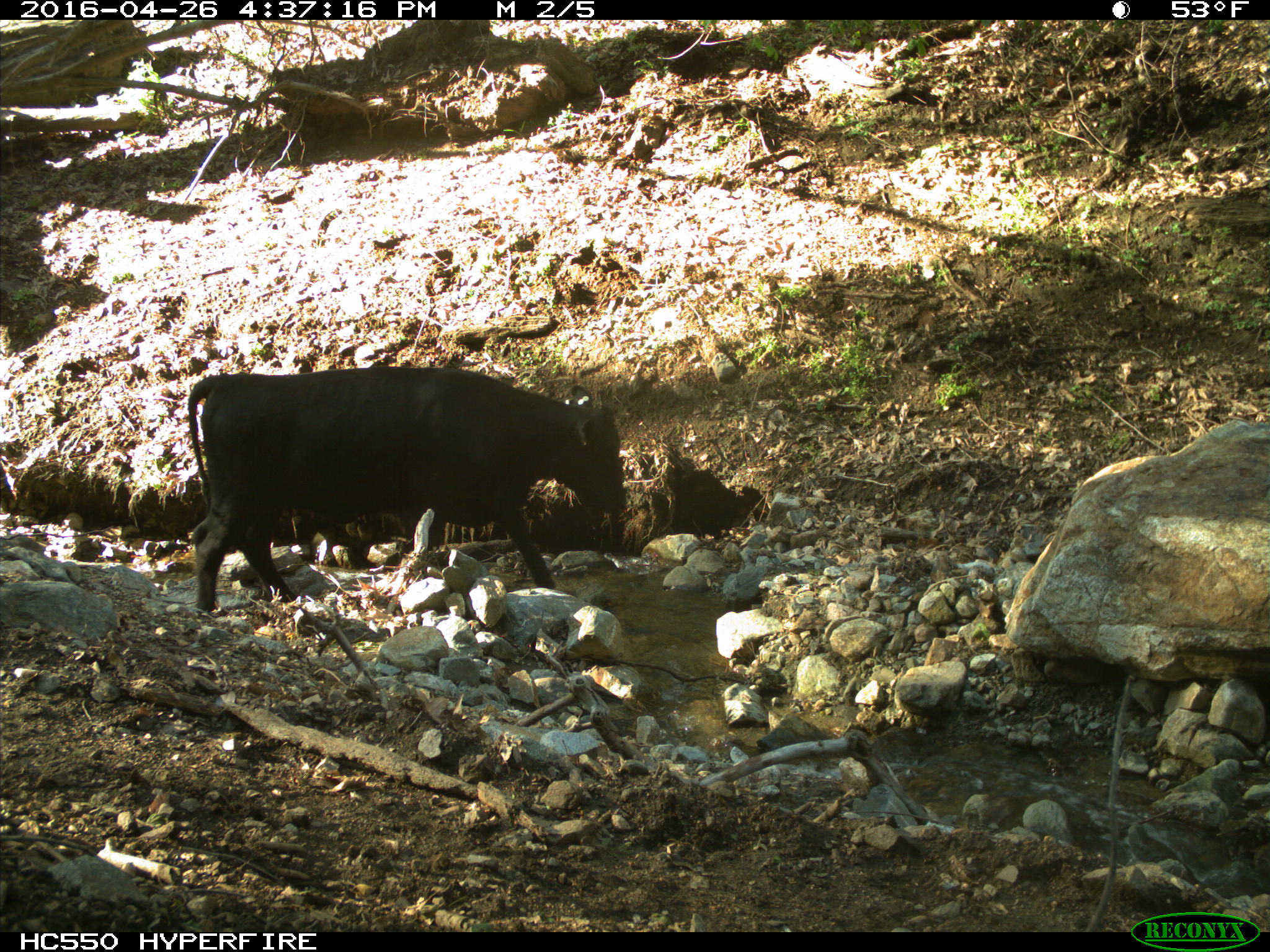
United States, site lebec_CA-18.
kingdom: Animalia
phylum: Chordata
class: Mammalia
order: Artiodactyla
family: Bovidae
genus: Bos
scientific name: Bos taurus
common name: domestic cow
Bos taurus (domestic cow).